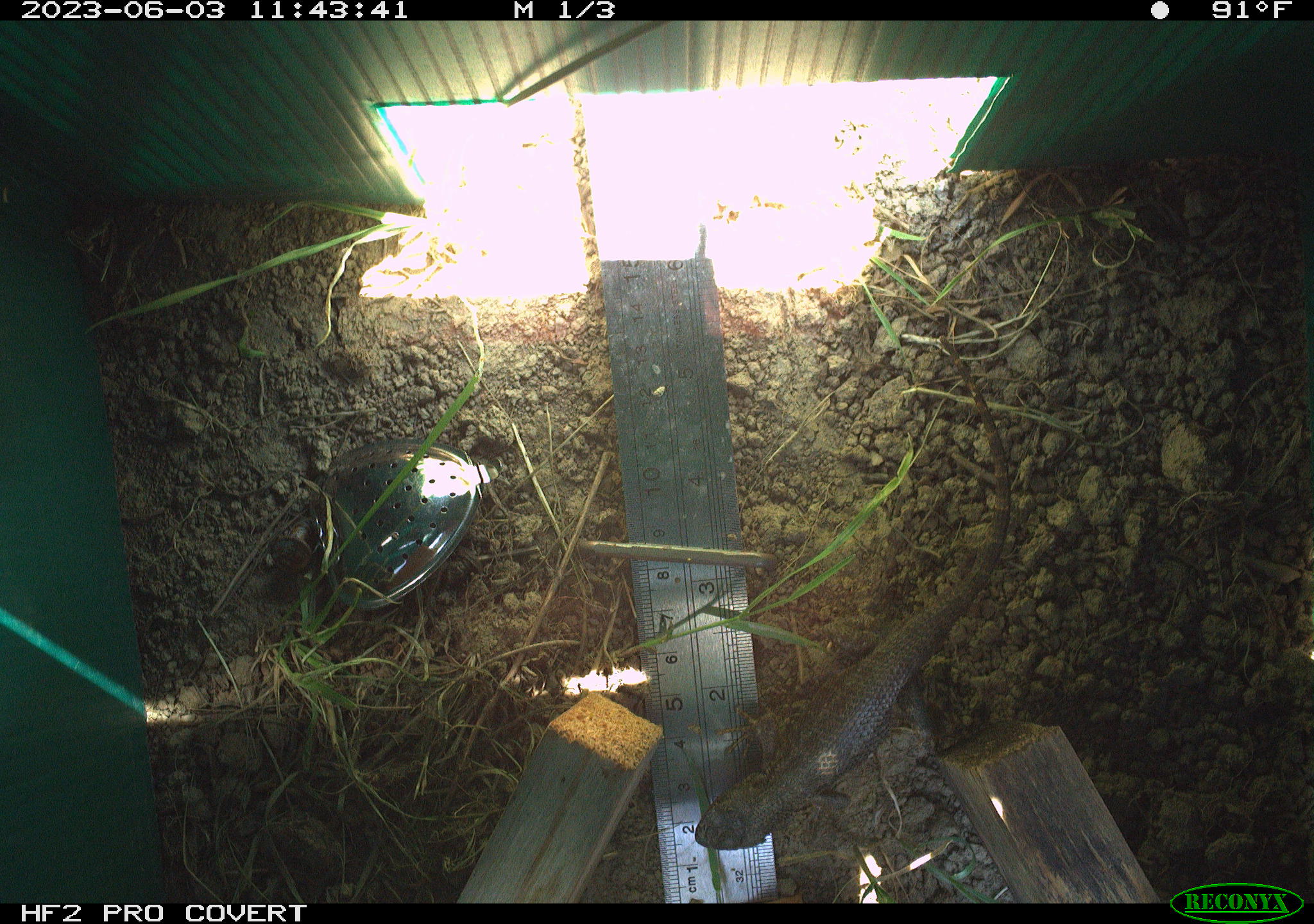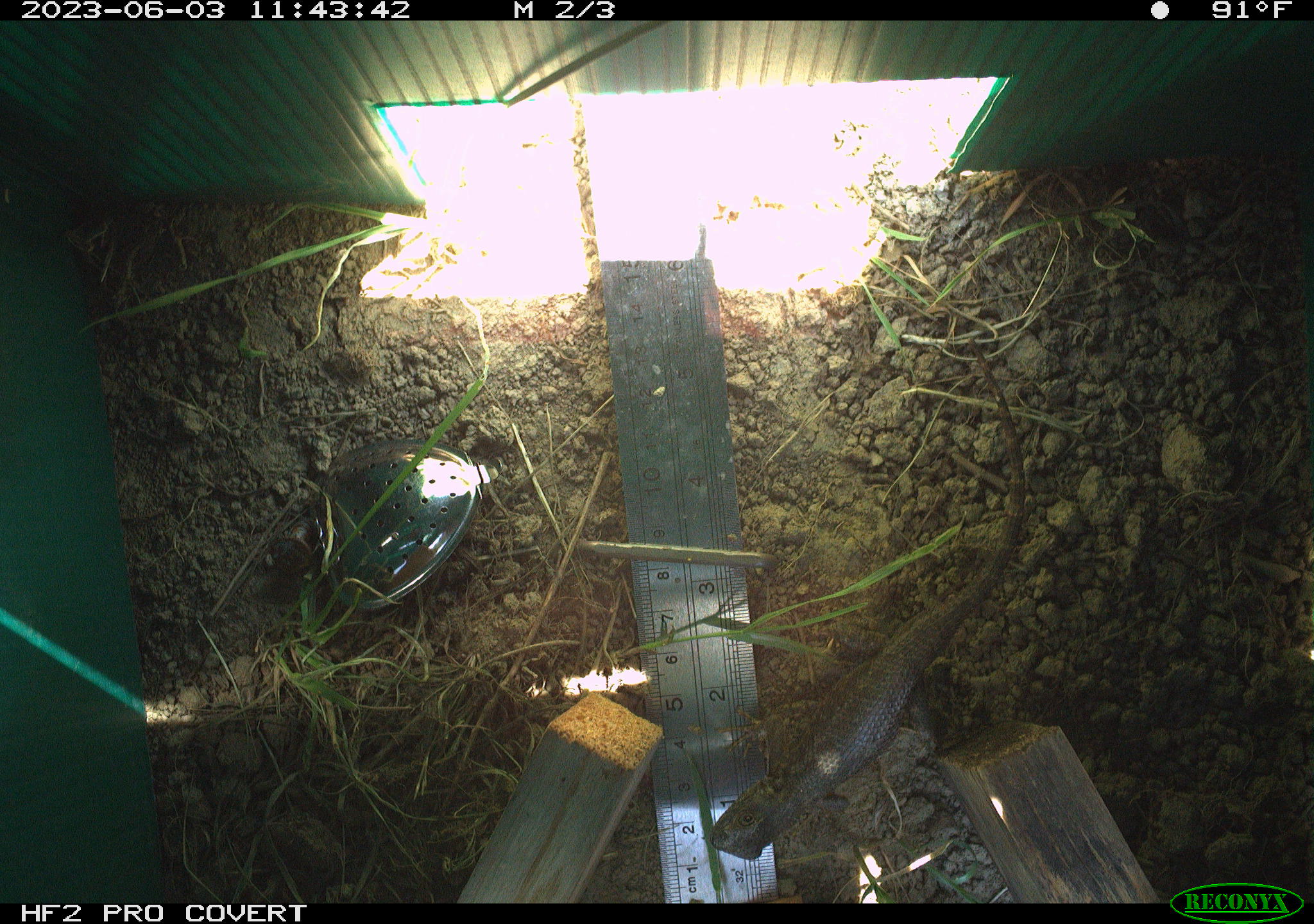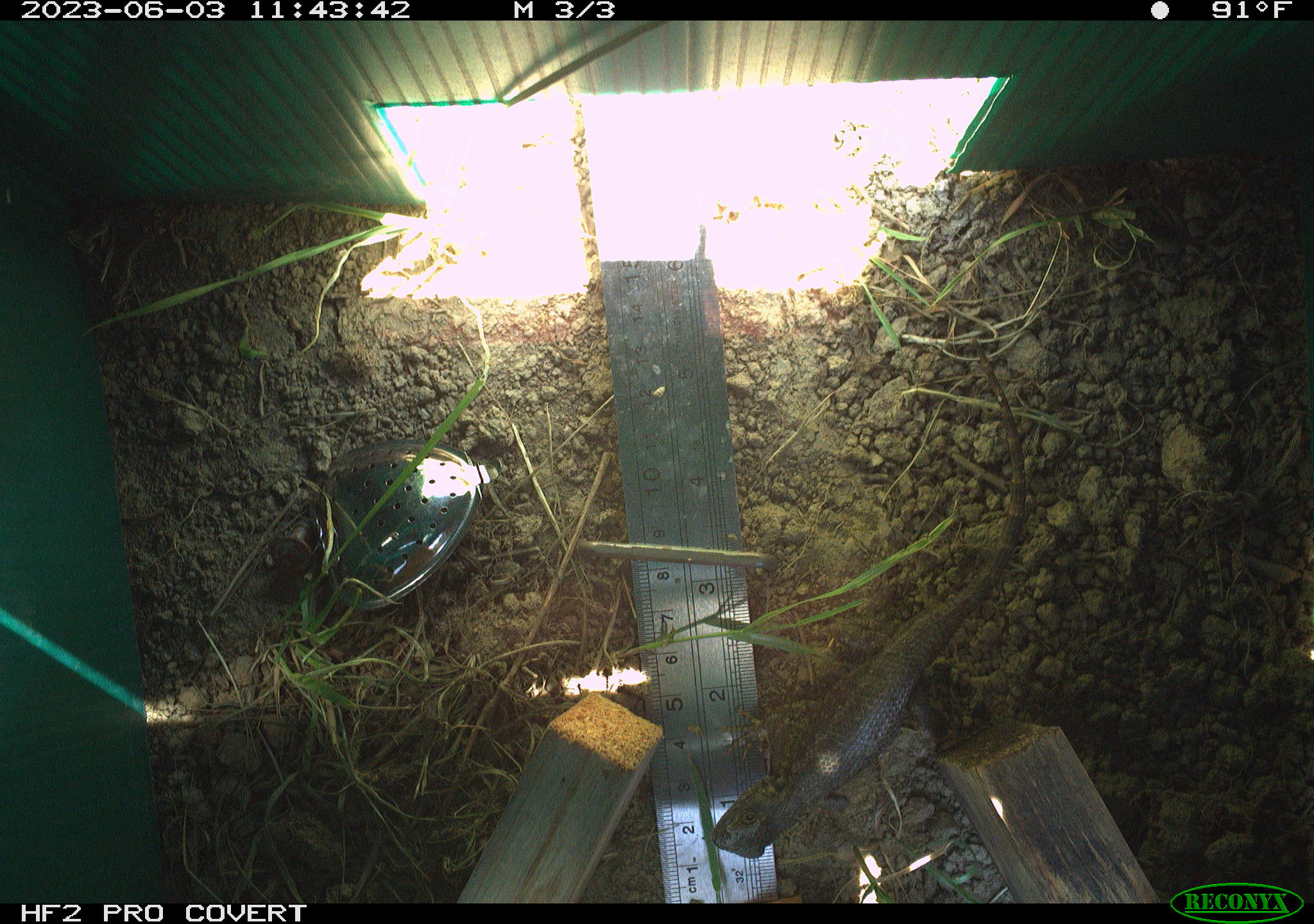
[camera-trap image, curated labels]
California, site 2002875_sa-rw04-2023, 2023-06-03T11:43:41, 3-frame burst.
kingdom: Animalia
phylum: Chordata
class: Reptilia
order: Squamata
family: Phrynosomatidae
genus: Sceloporus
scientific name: Sceloporus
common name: spiny lizards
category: sceloporus species